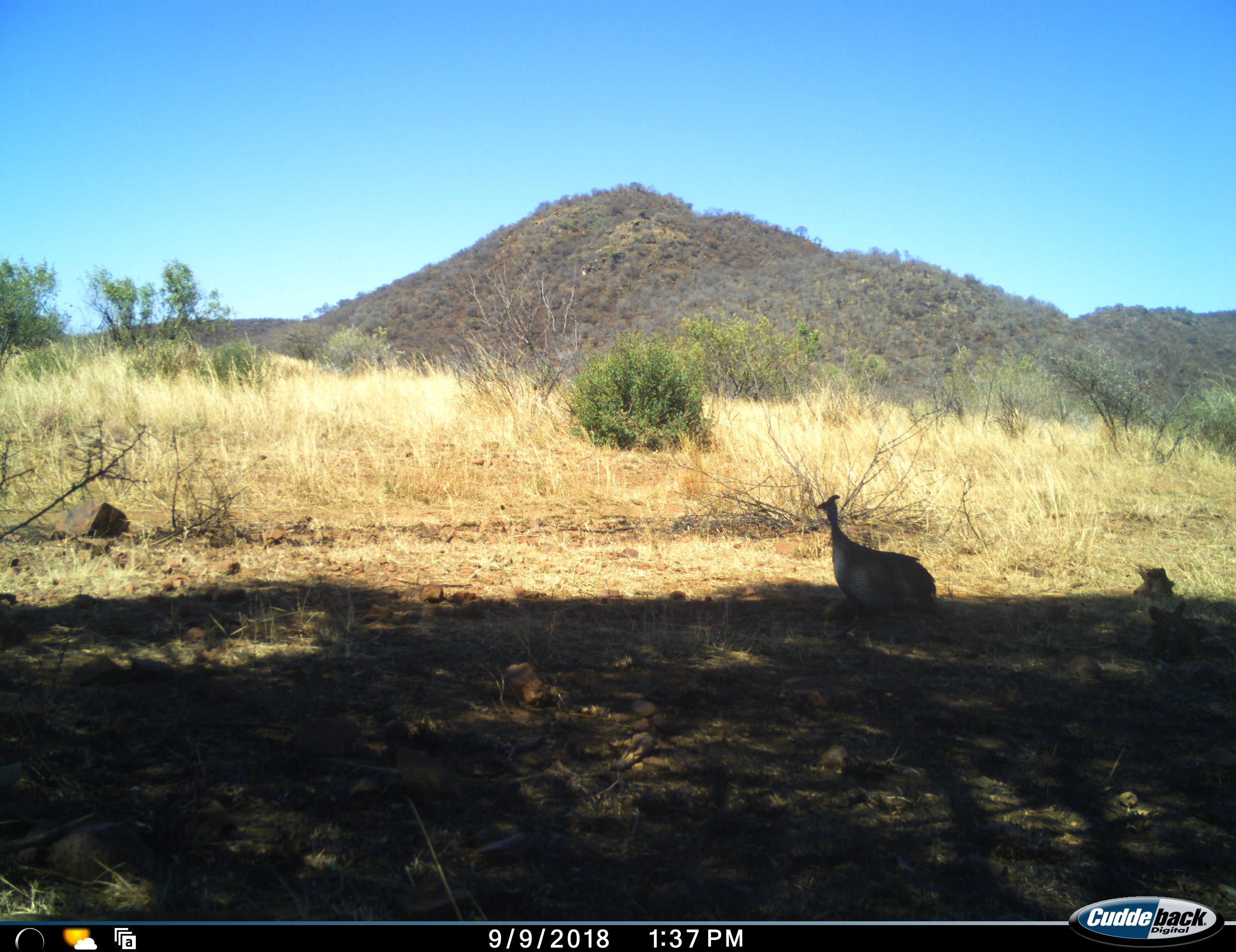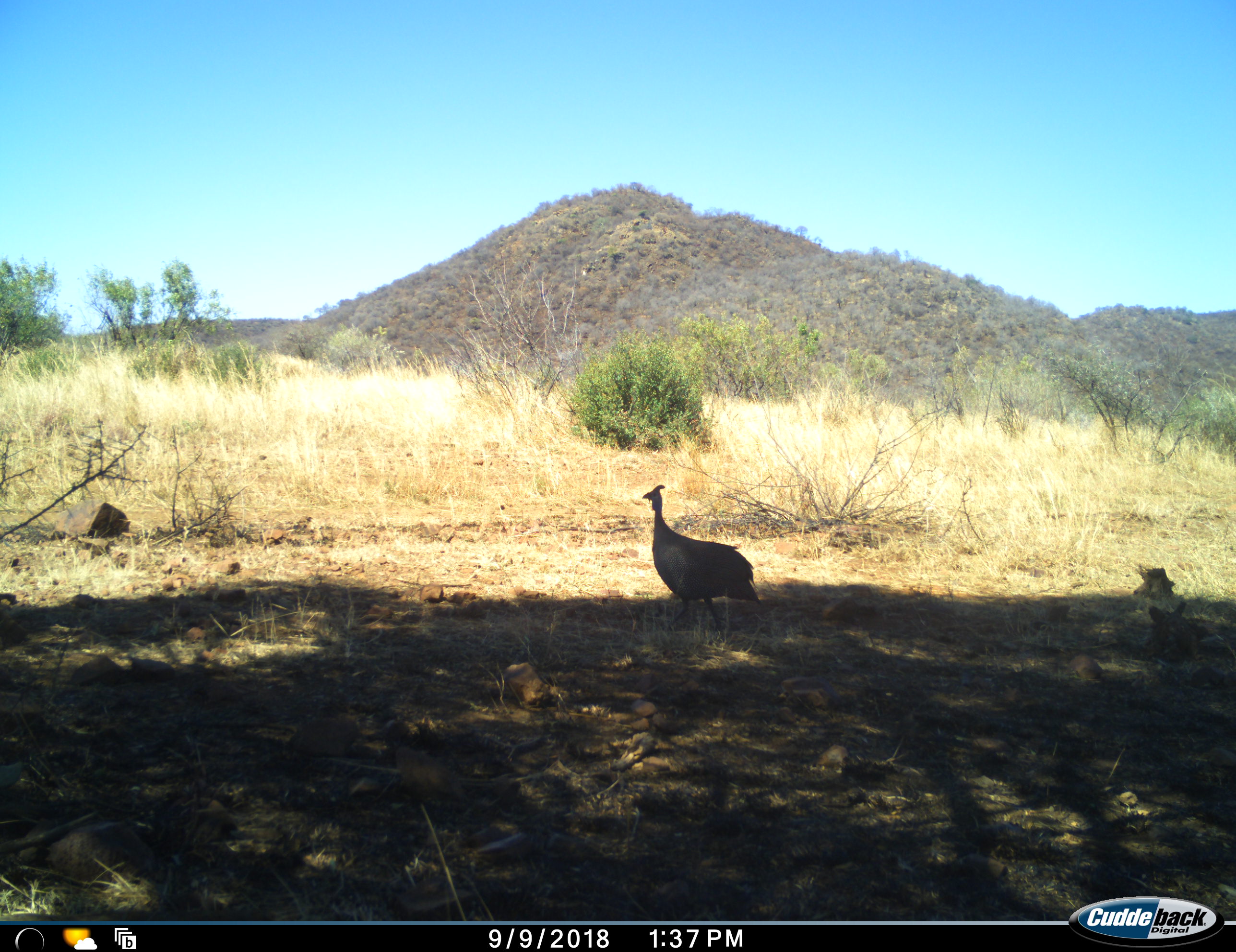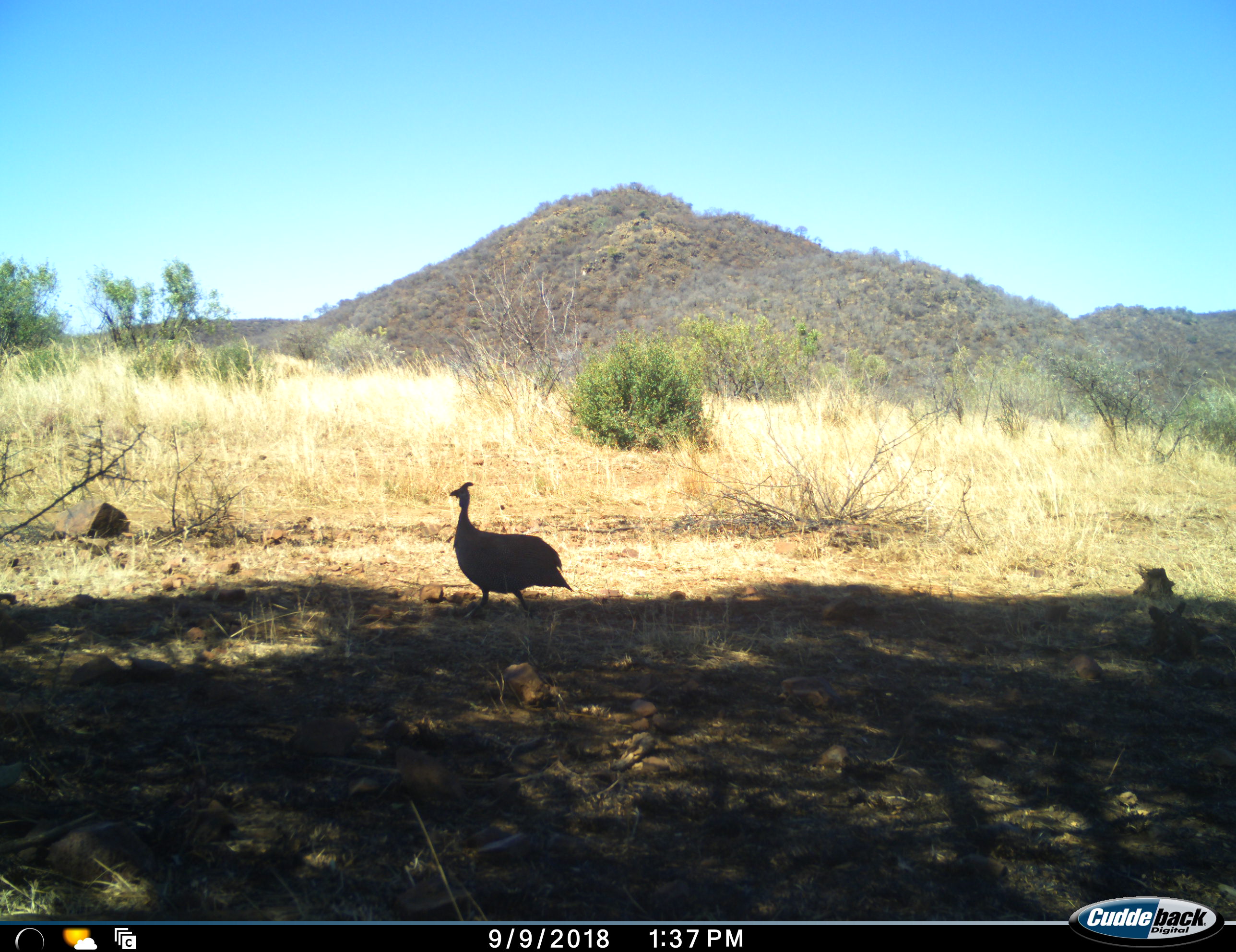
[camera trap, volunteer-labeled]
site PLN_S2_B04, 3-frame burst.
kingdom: Animalia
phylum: Chordata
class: Aves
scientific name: Aves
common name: bird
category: birdother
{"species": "birdother (bird) (Aves)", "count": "1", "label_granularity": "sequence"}